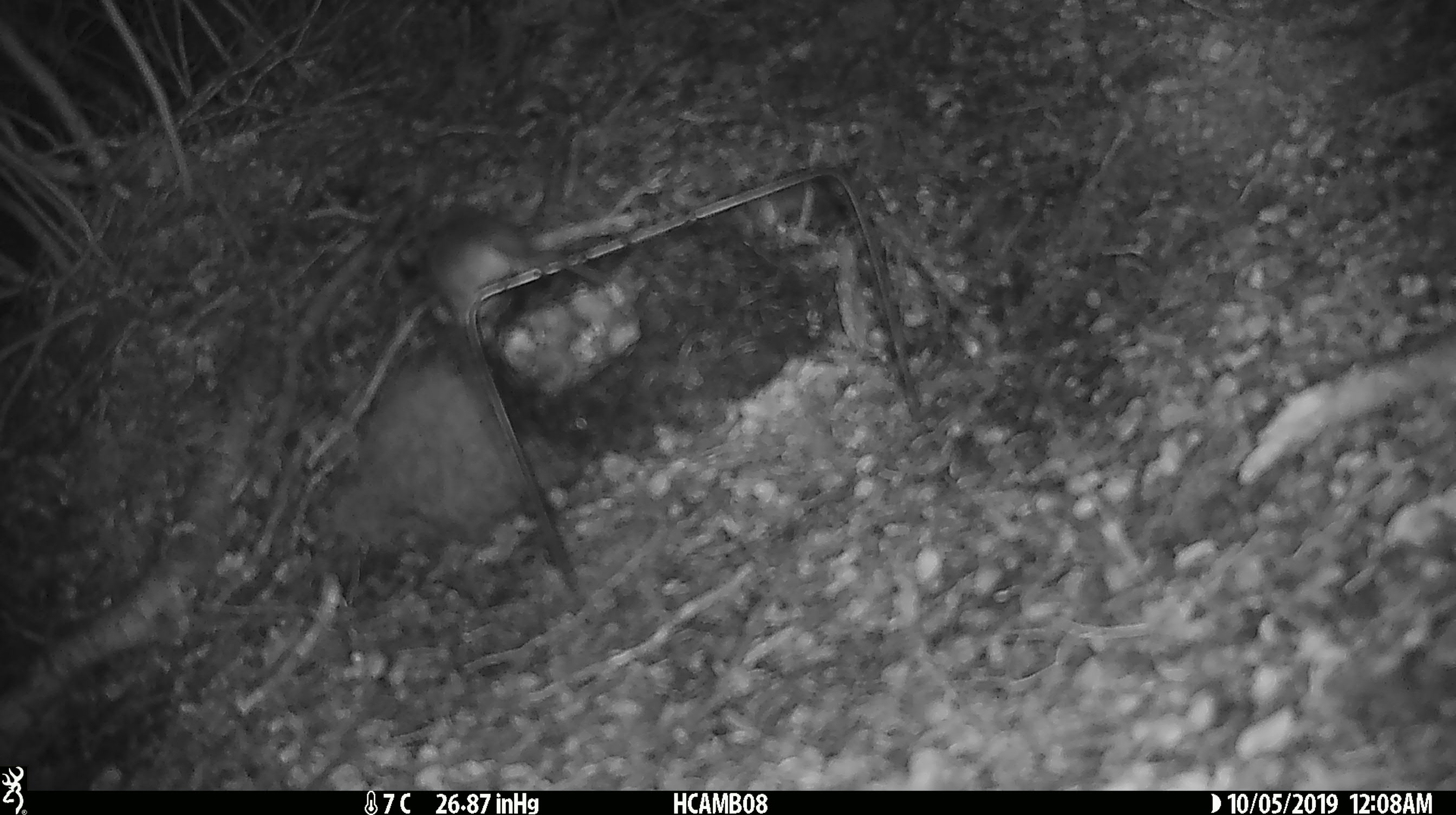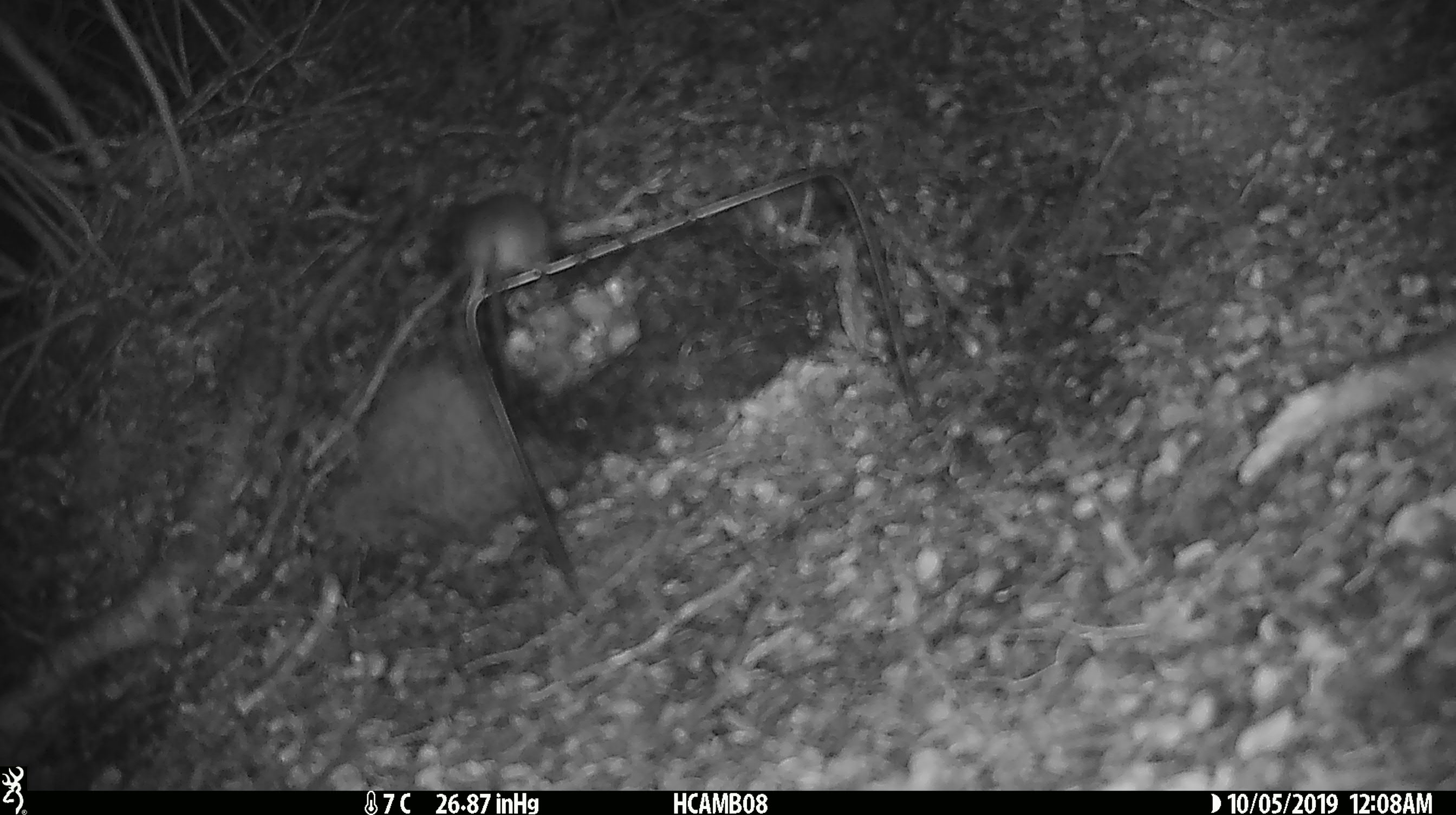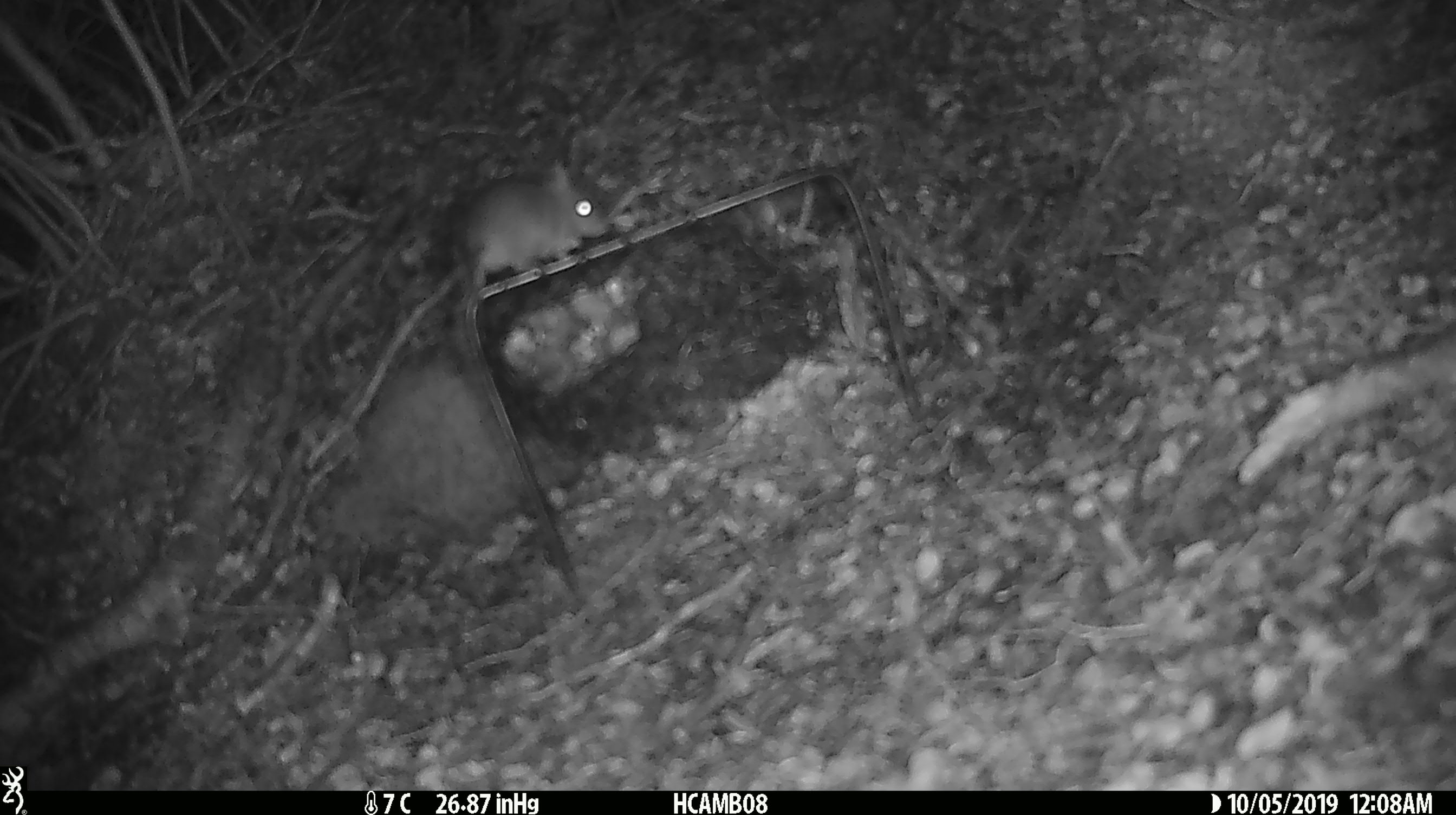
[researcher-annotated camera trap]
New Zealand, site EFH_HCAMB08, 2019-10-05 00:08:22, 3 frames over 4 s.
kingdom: Animalia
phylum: Chordata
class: Mammalia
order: Rodentia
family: Muridae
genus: Mus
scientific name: Mus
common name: mouse